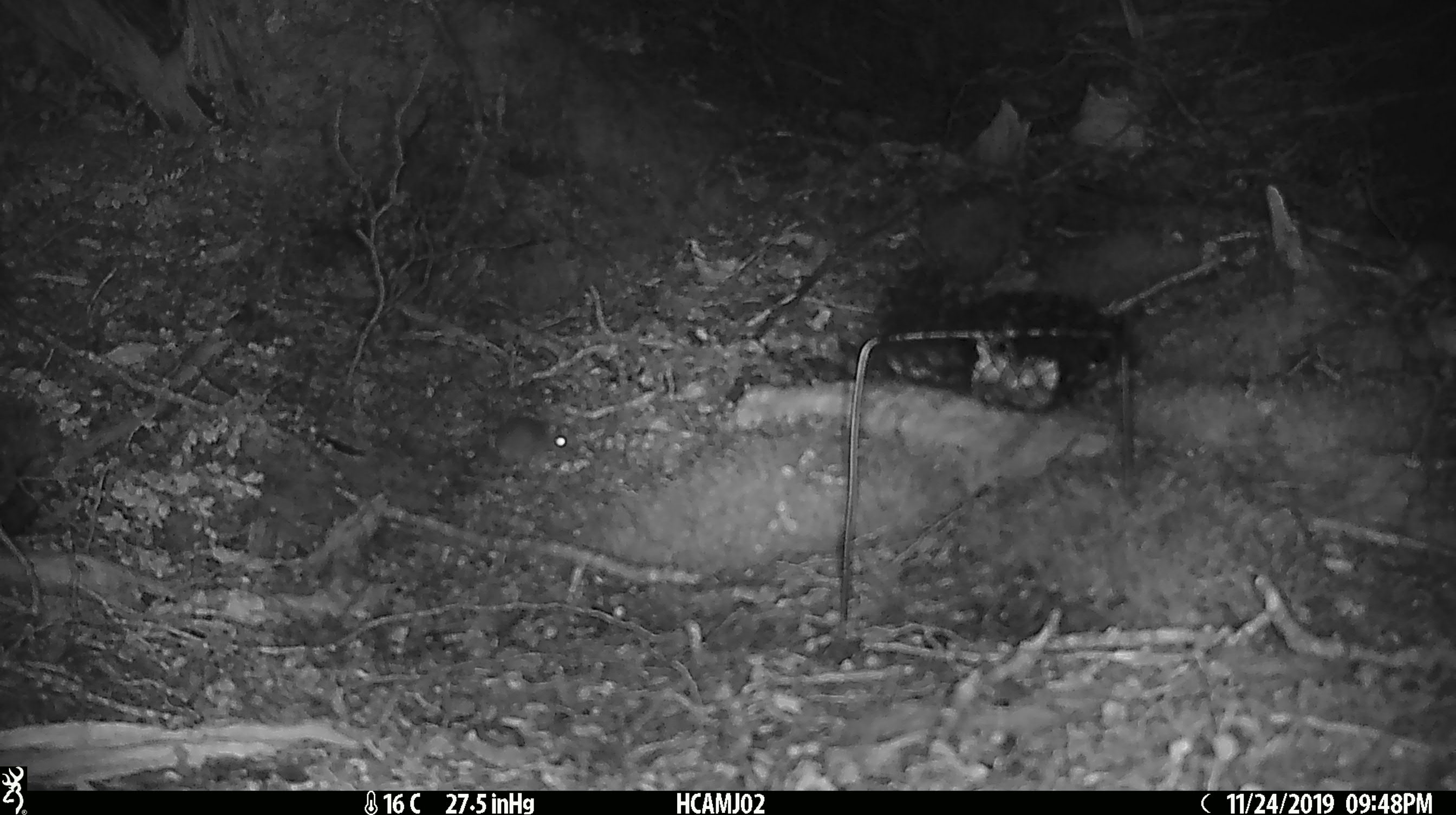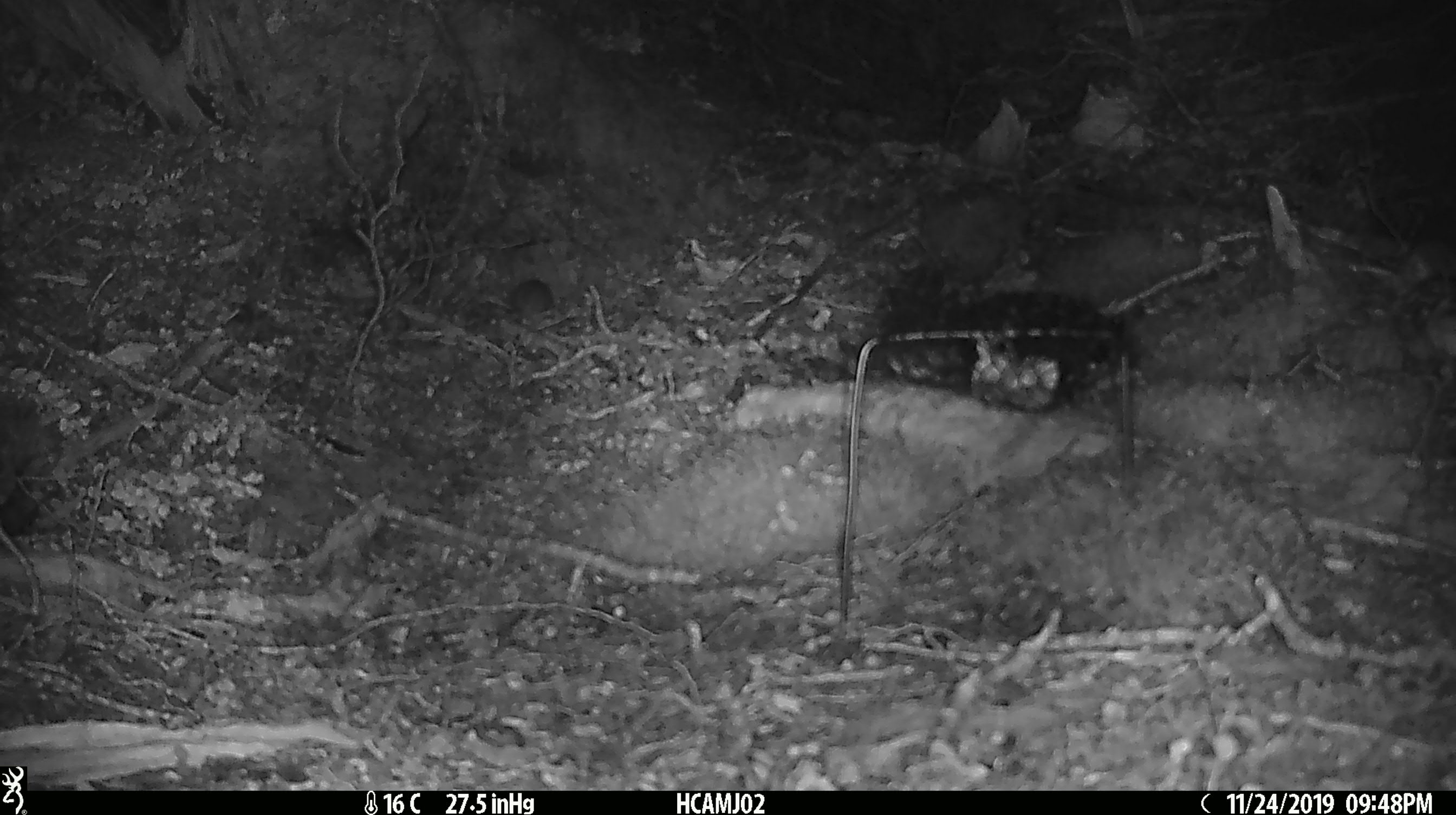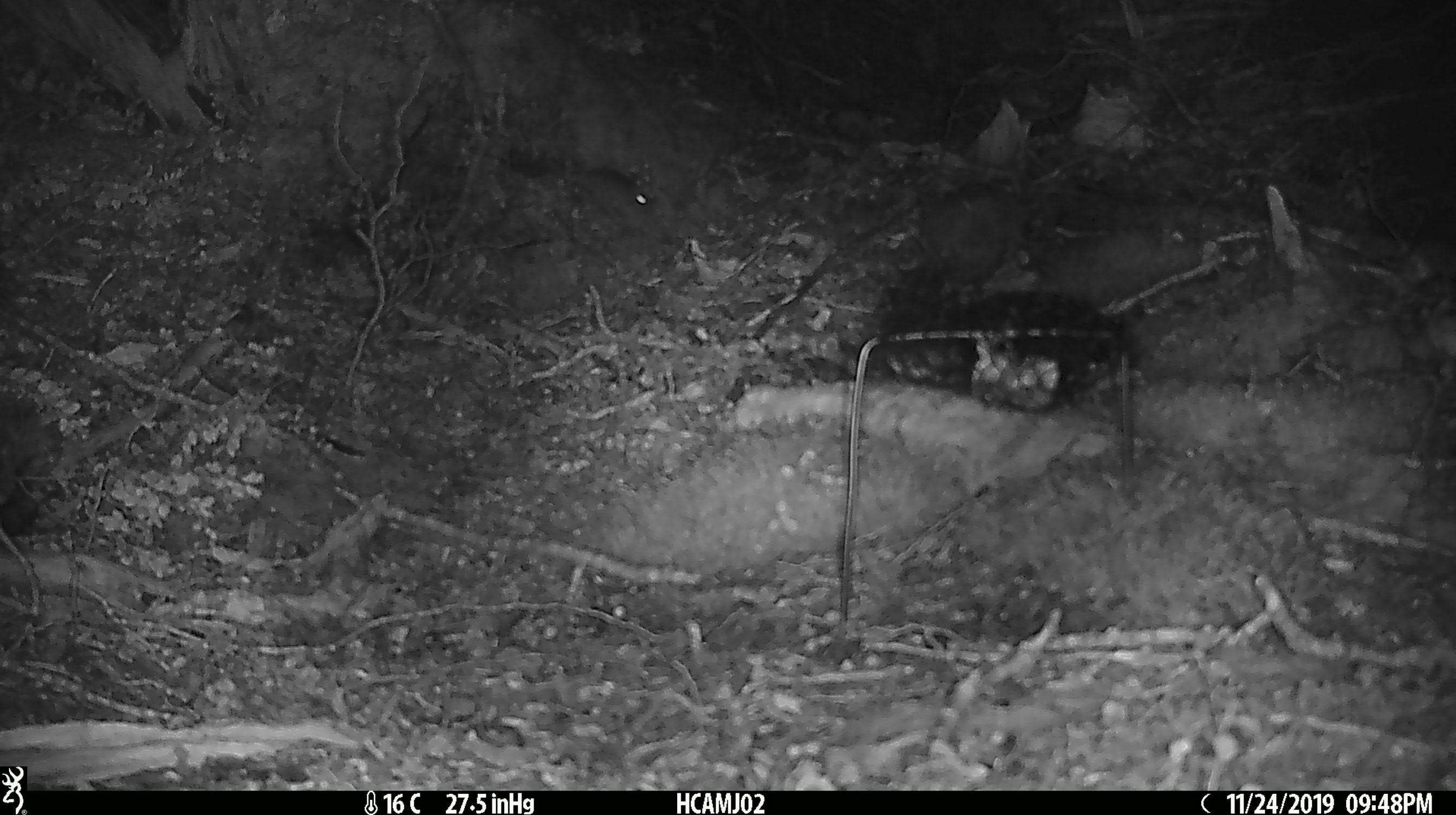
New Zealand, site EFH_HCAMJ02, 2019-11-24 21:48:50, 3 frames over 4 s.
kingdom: Animalia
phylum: Chordata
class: Mammalia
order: Rodentia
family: Muridae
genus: Mus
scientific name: Mus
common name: mouse